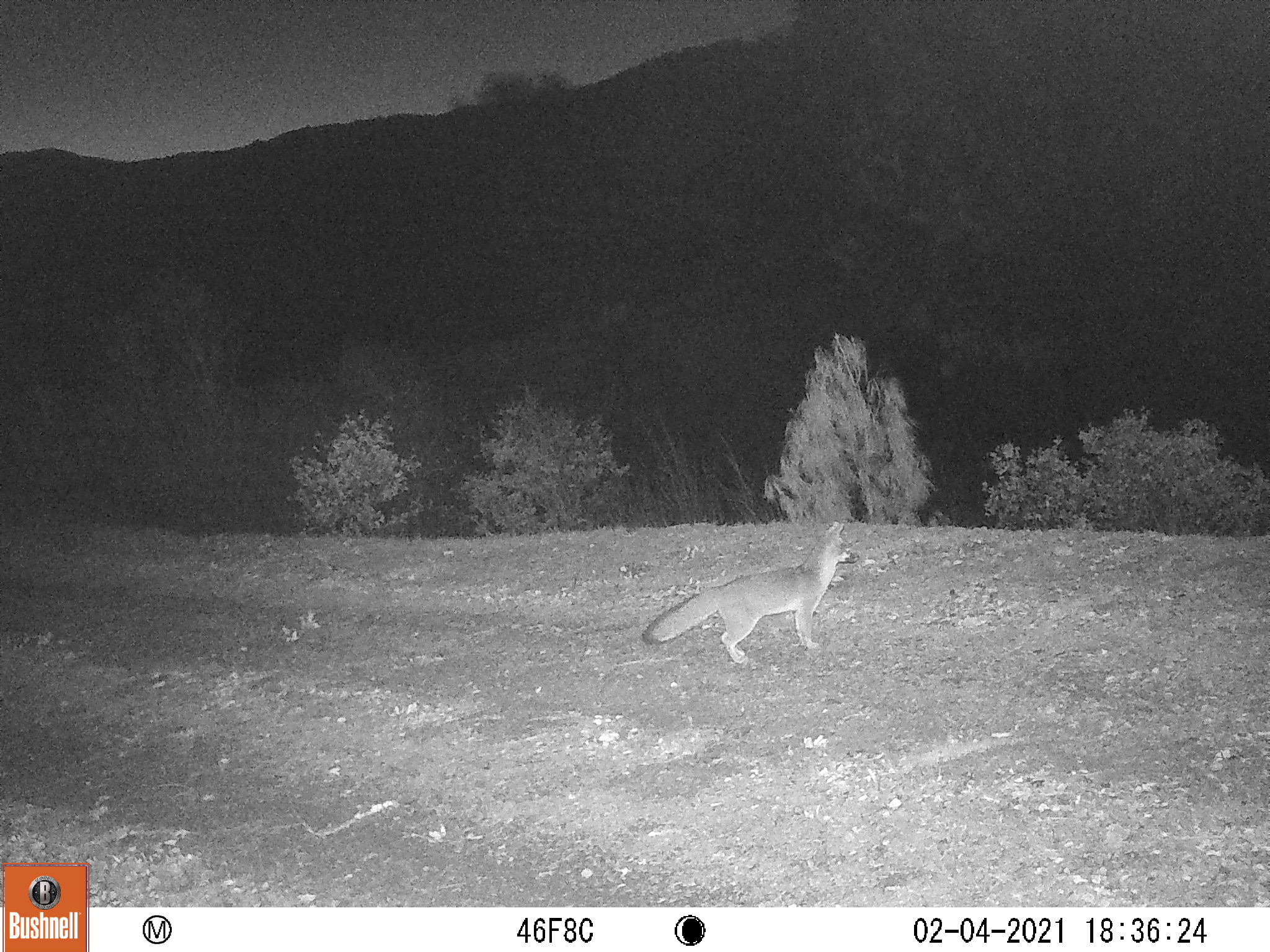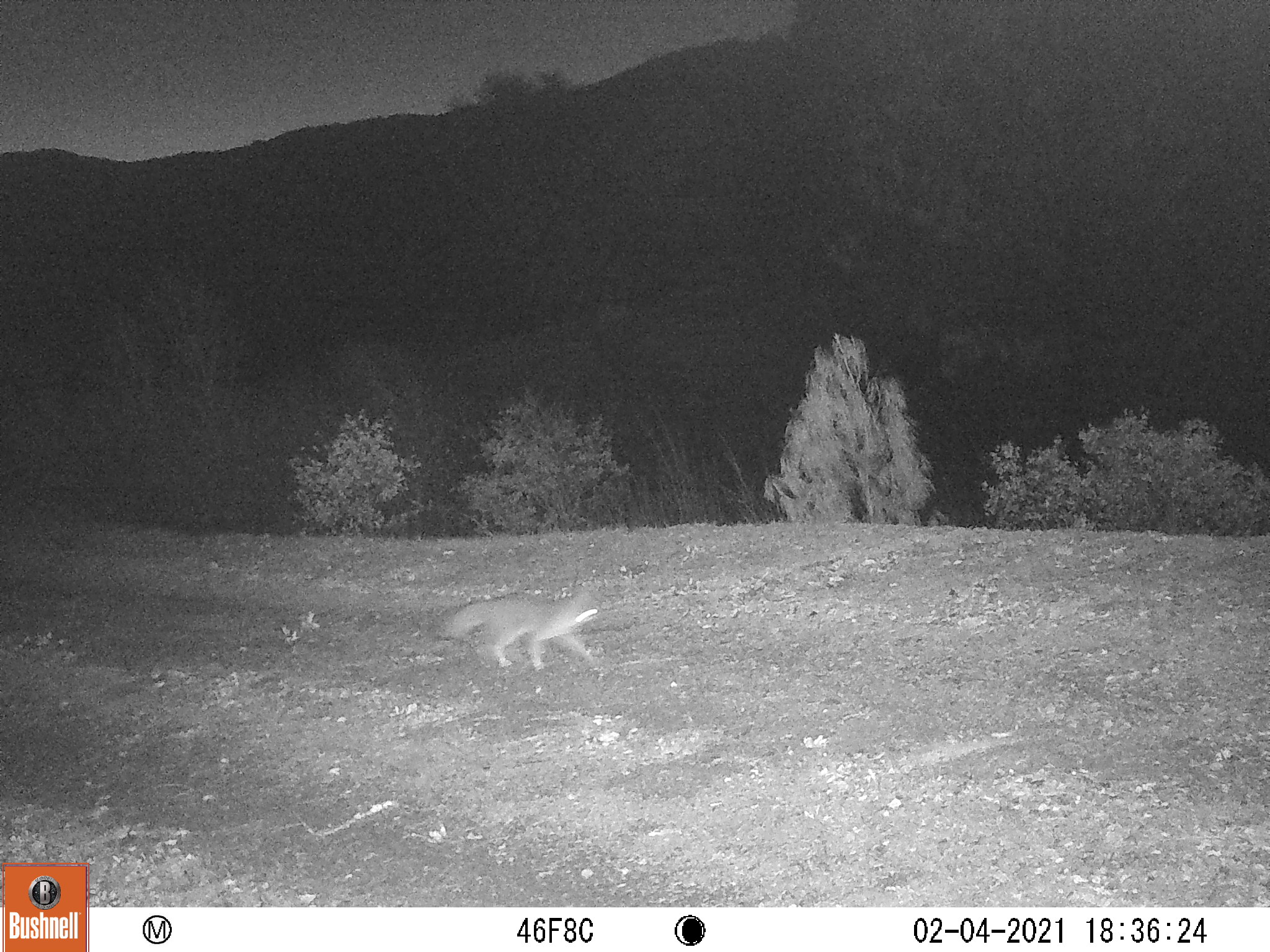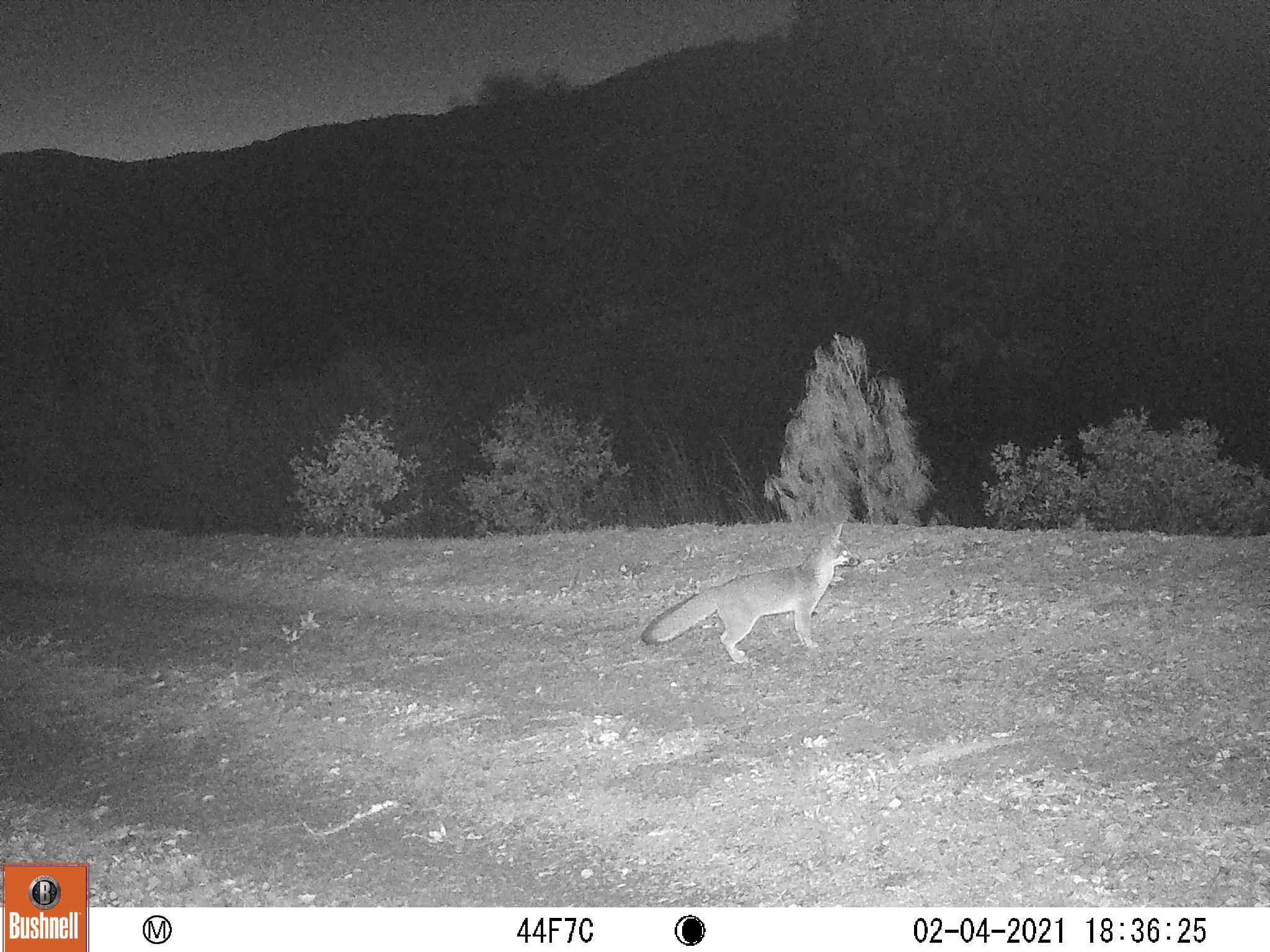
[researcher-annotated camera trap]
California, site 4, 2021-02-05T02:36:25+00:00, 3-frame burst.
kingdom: Animalia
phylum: Chordata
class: Mammalia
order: Carnivora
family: Canidae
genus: Urocyon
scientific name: Urocyon cinereoargenteus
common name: gray fox